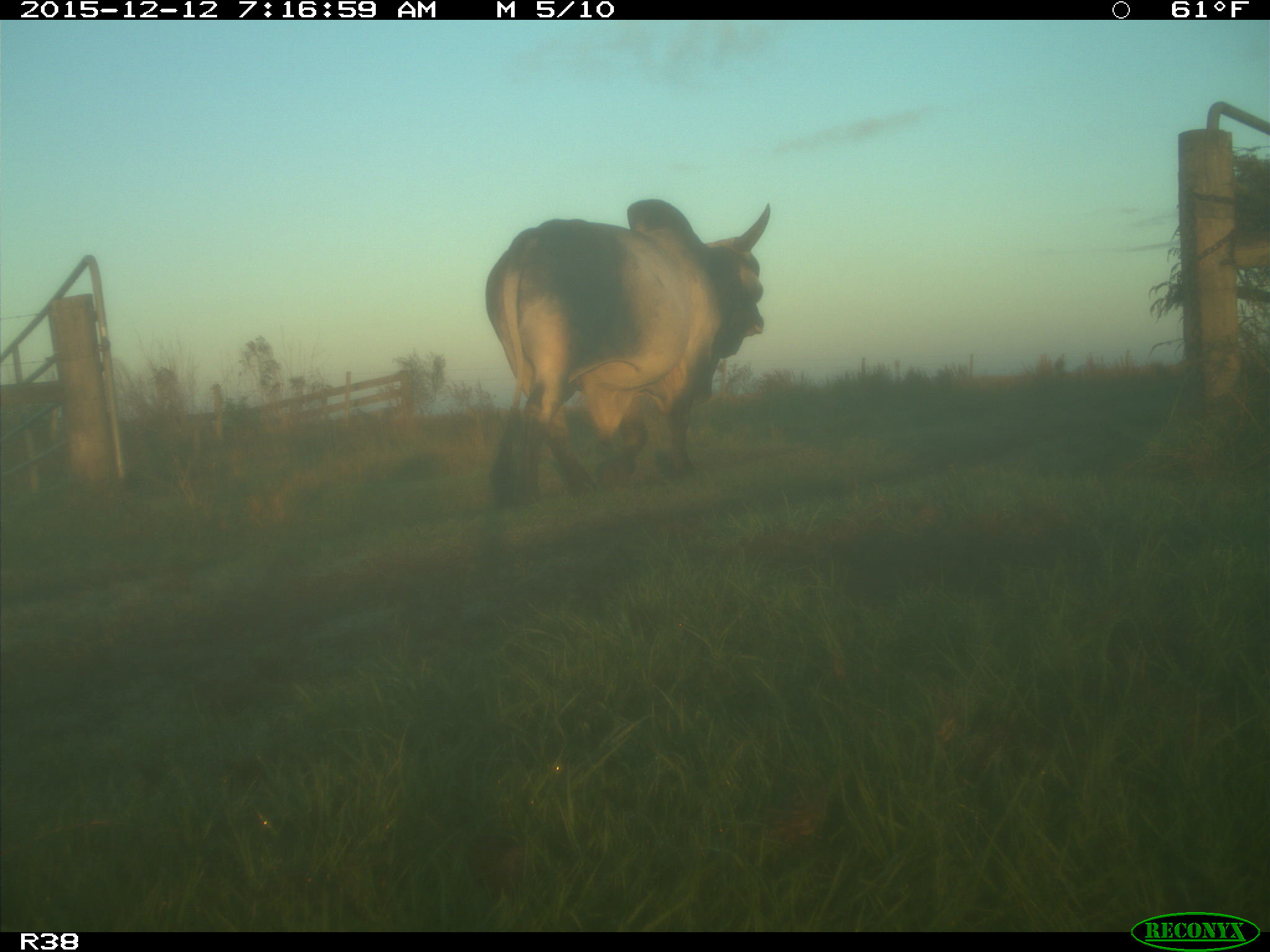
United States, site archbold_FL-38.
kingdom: Animalia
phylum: Chordata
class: Mammalia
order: Artiodactyla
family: Bovidae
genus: Bos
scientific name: Bos taurus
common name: domestic cow